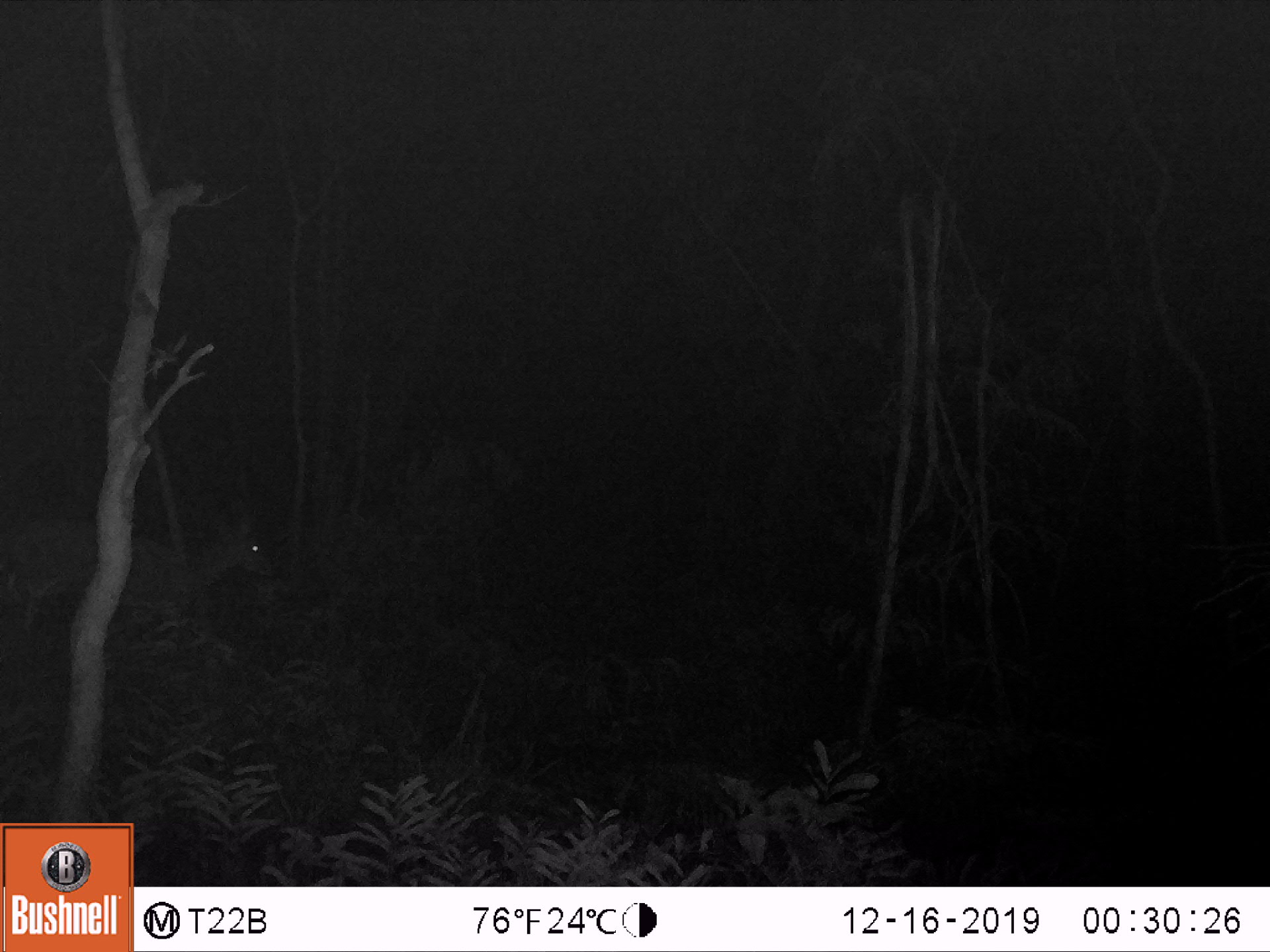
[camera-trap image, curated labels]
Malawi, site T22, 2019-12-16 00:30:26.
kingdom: Animalia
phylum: Chordata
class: Mammalia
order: Artiodactyla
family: Bovidae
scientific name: Antilopinae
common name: small antelope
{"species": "small antelope (Antilopinae)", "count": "1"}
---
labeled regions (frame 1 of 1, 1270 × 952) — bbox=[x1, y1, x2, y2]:
small antelope: bbox=[0, 489, 293, 710]